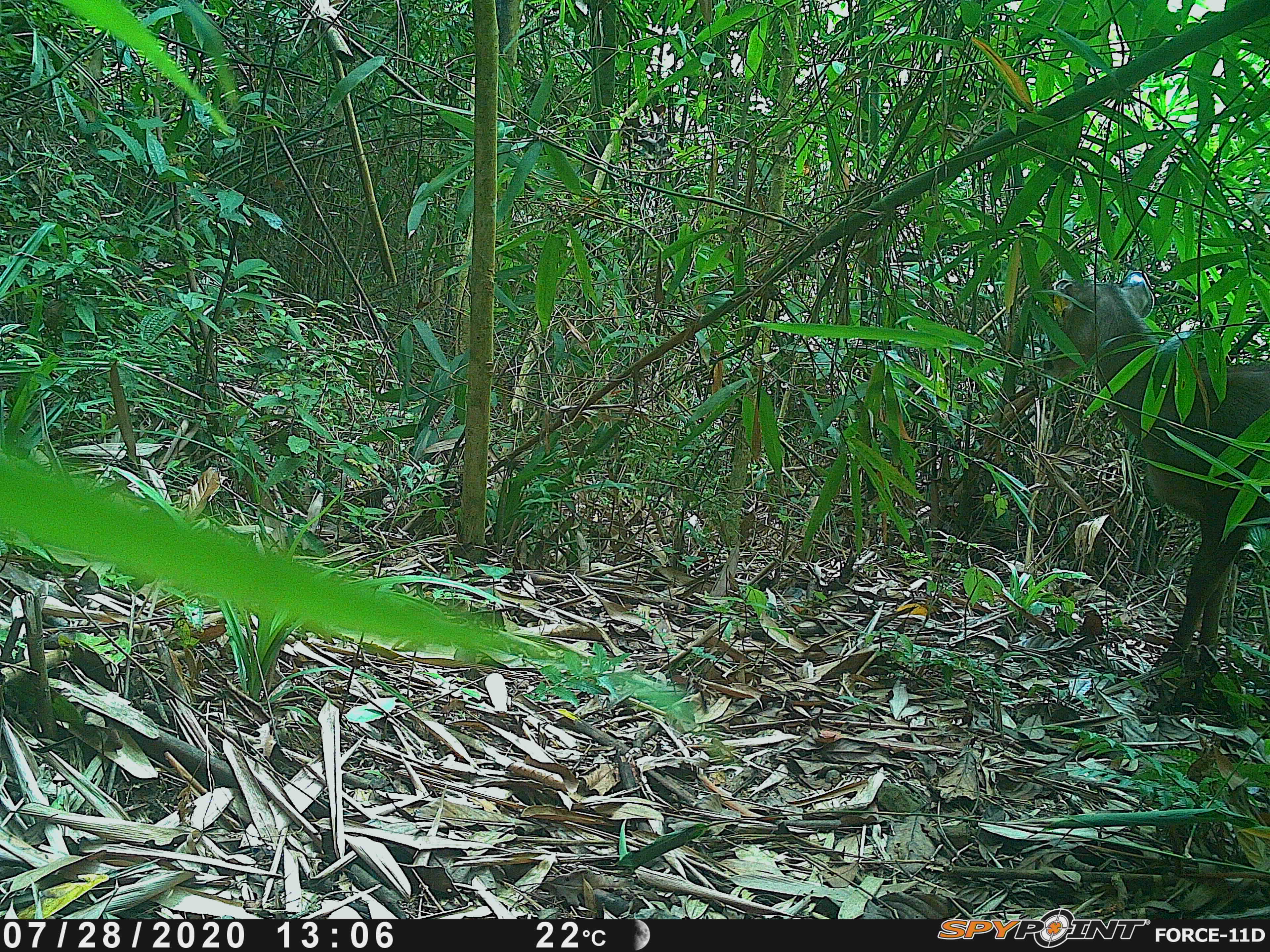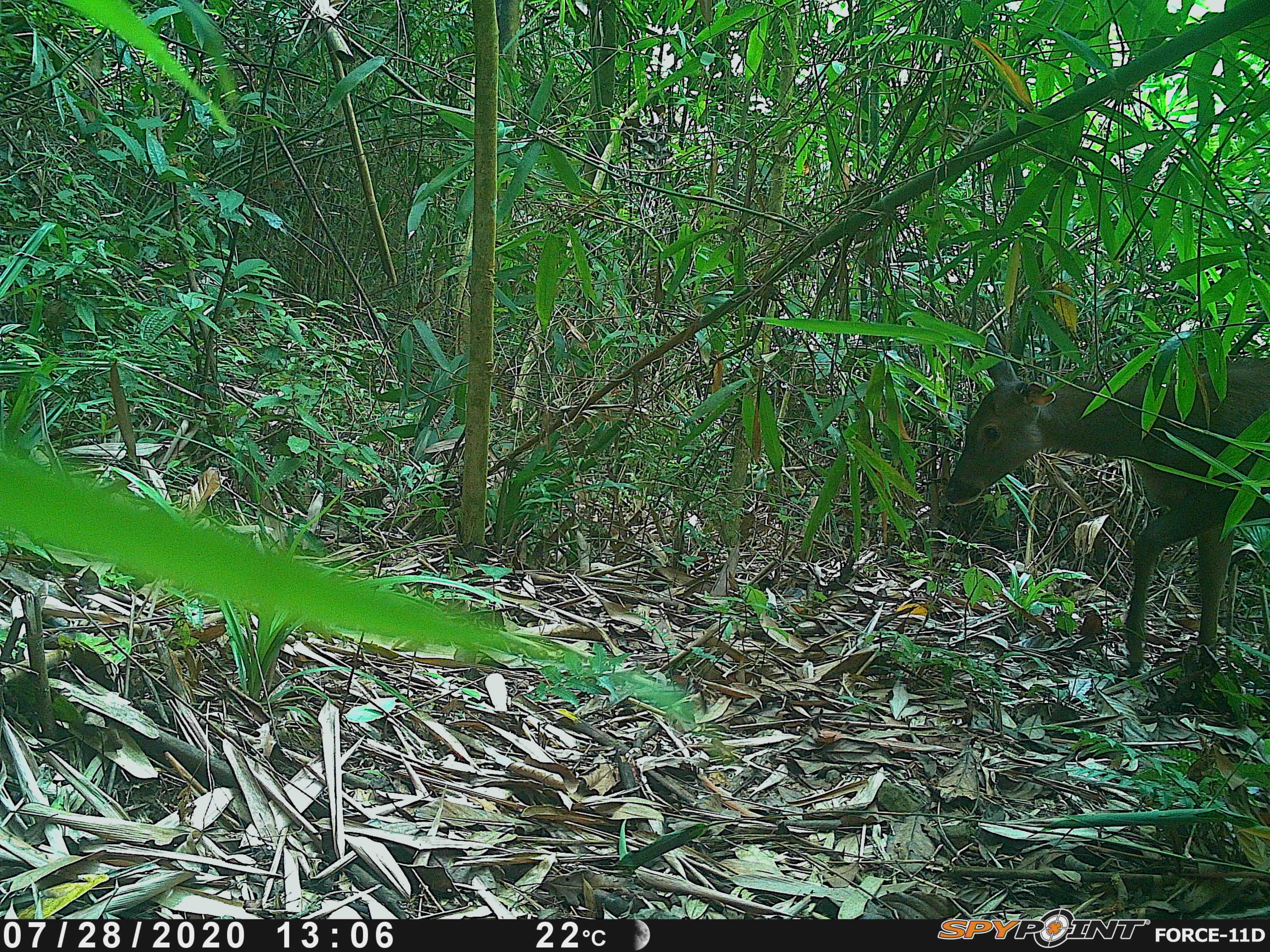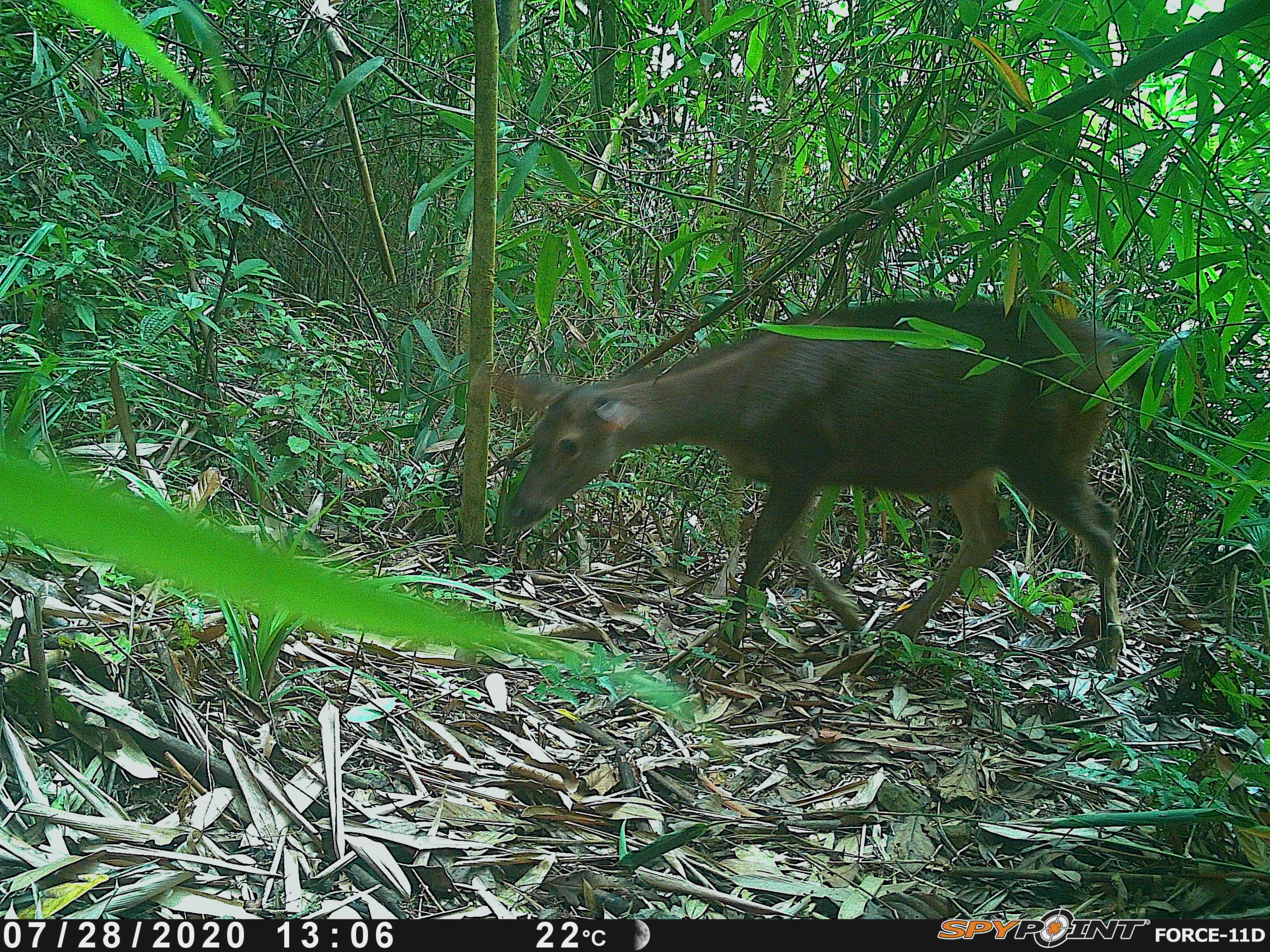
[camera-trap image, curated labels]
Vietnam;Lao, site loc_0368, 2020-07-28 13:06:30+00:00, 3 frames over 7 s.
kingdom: Animalia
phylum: Chordata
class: Mammalia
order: Artiodactyla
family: Cervidae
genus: Rusa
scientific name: Rusa unicolor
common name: sambar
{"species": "sambar (Rusa unicolor)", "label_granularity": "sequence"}